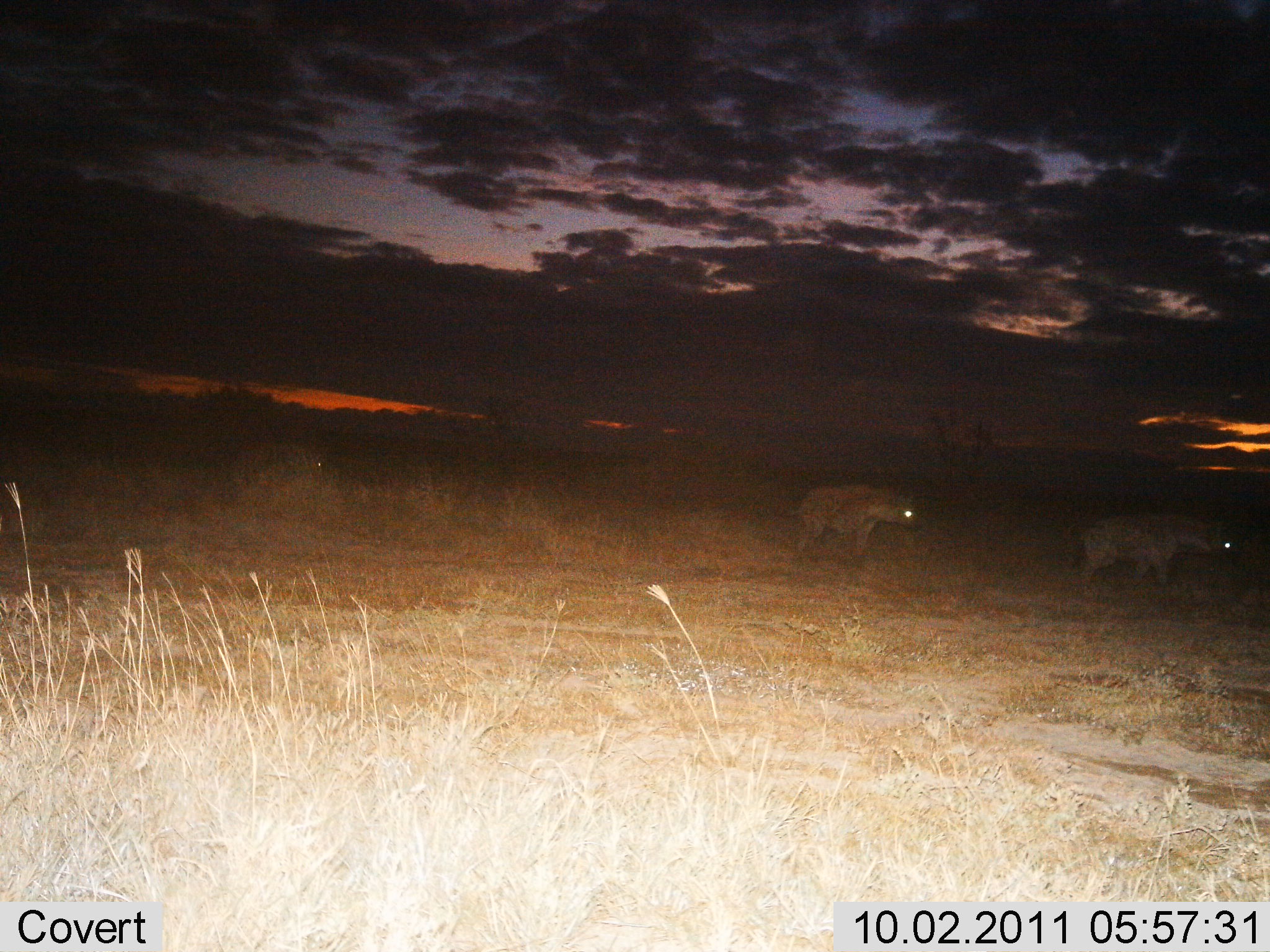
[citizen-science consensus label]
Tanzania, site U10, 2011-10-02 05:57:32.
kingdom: Animalia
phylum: Chordata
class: Mammalia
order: Carnivora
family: Hyaenidae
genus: Crocuta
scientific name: Crocuta crocuta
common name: spotted hyena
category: hyenaspotted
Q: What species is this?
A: Hyenaspotted (spotted hyena) (Crocuta crocuta).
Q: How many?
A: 3.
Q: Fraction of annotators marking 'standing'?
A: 36%.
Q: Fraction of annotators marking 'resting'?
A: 0%.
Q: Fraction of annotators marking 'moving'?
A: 82%.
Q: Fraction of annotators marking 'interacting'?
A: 0%.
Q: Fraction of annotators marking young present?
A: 0%.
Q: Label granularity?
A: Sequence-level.